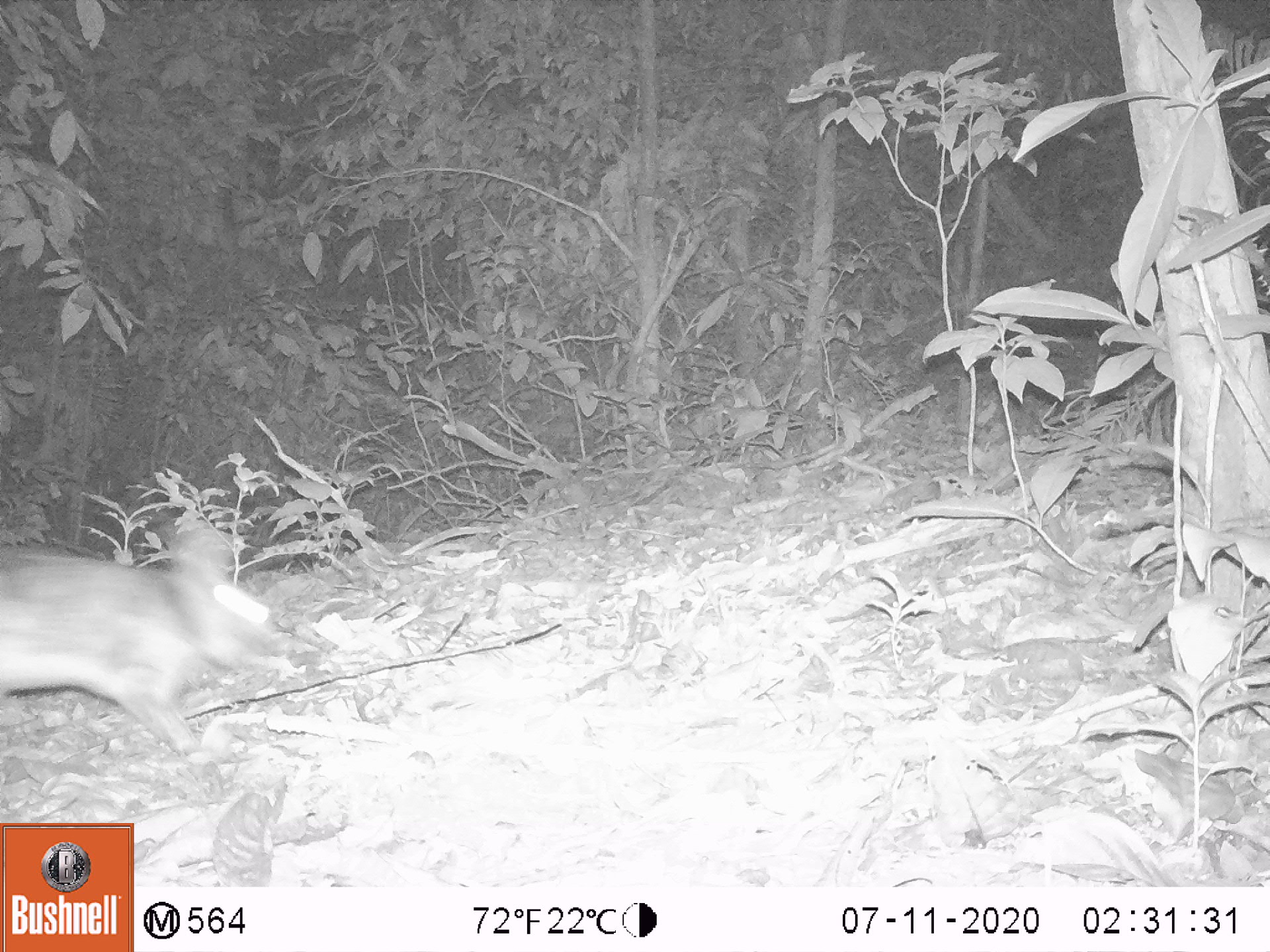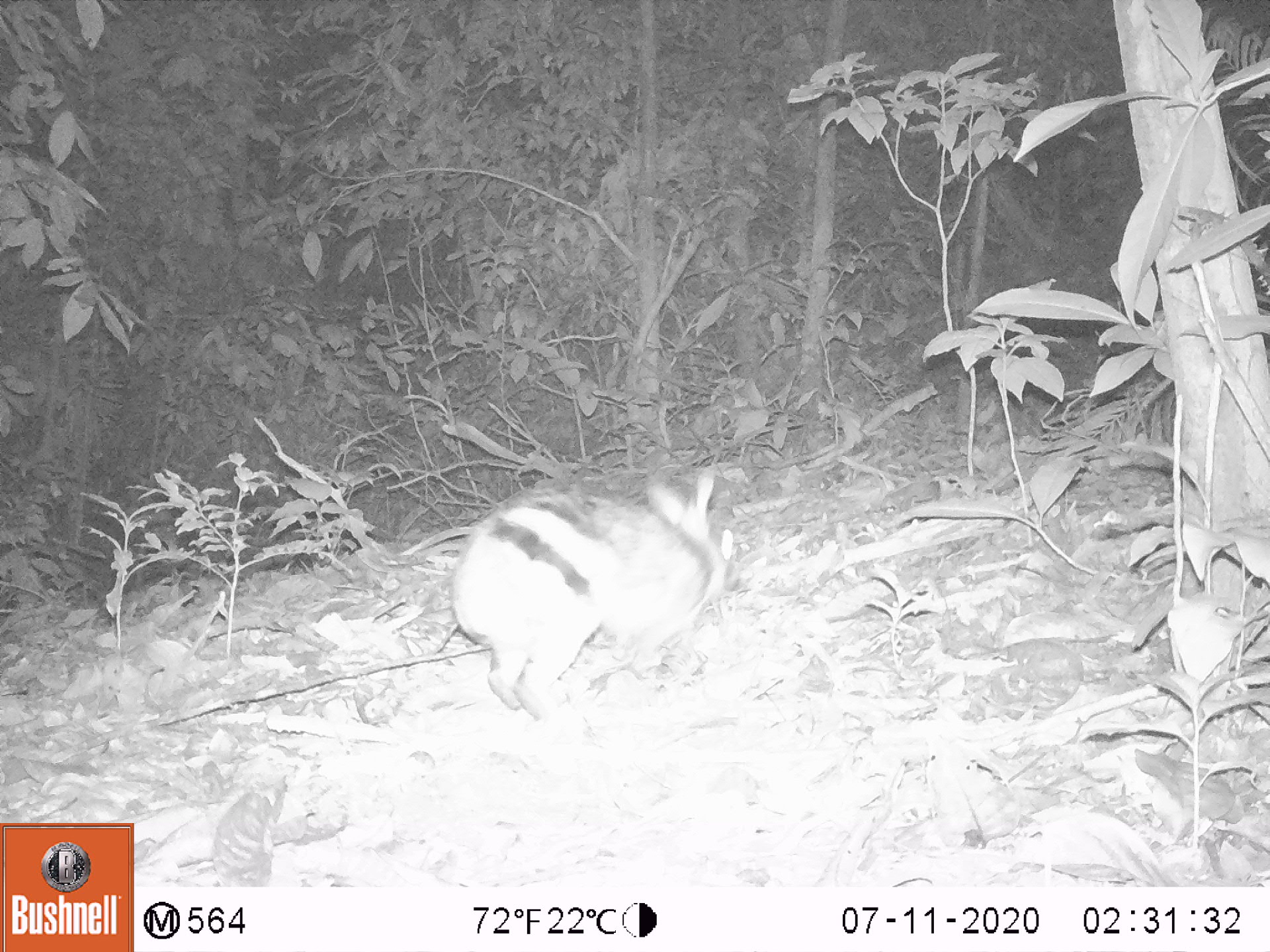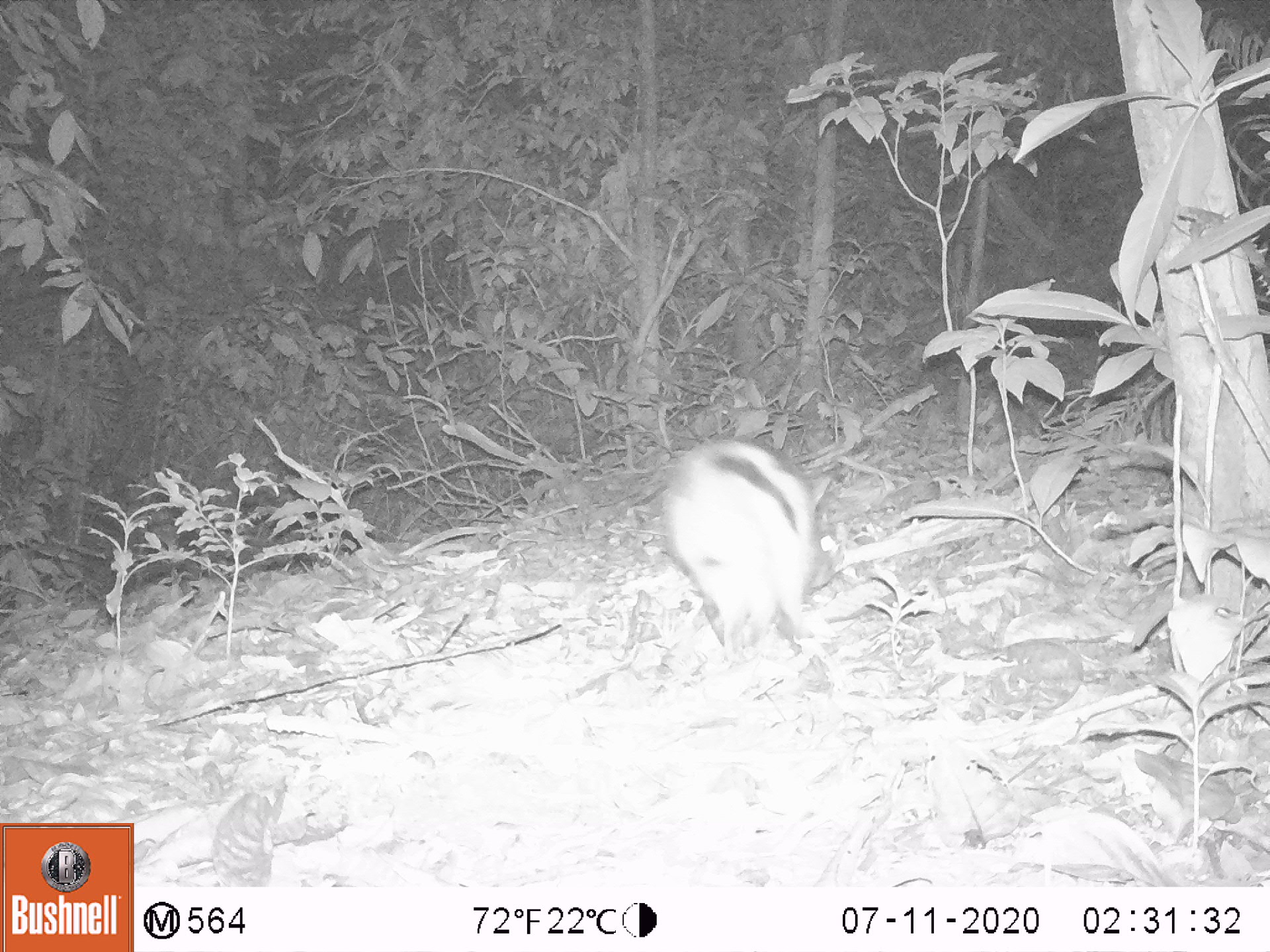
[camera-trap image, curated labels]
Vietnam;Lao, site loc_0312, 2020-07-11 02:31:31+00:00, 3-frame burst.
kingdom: Animalia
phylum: Chordata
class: Mammalia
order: Lagomorpha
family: Leporidae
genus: Nesolagus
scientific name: Nesolagus timminsi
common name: annamite striped rabbit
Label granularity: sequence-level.